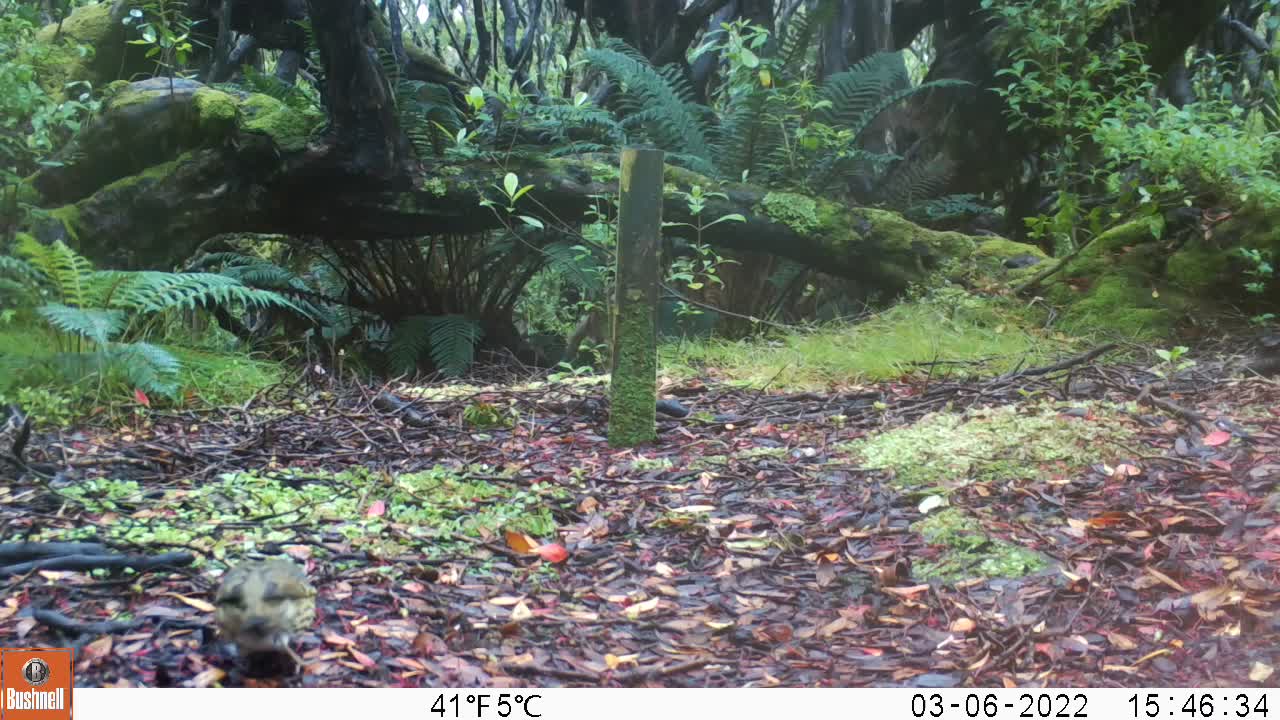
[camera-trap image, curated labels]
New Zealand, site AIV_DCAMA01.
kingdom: Animalia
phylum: Chordata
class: Aves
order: Passeriformes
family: Turdidae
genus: Turdus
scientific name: Turdus philomelos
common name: song thrush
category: thrush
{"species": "thrush (song thrush) (Turdus philomelos)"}